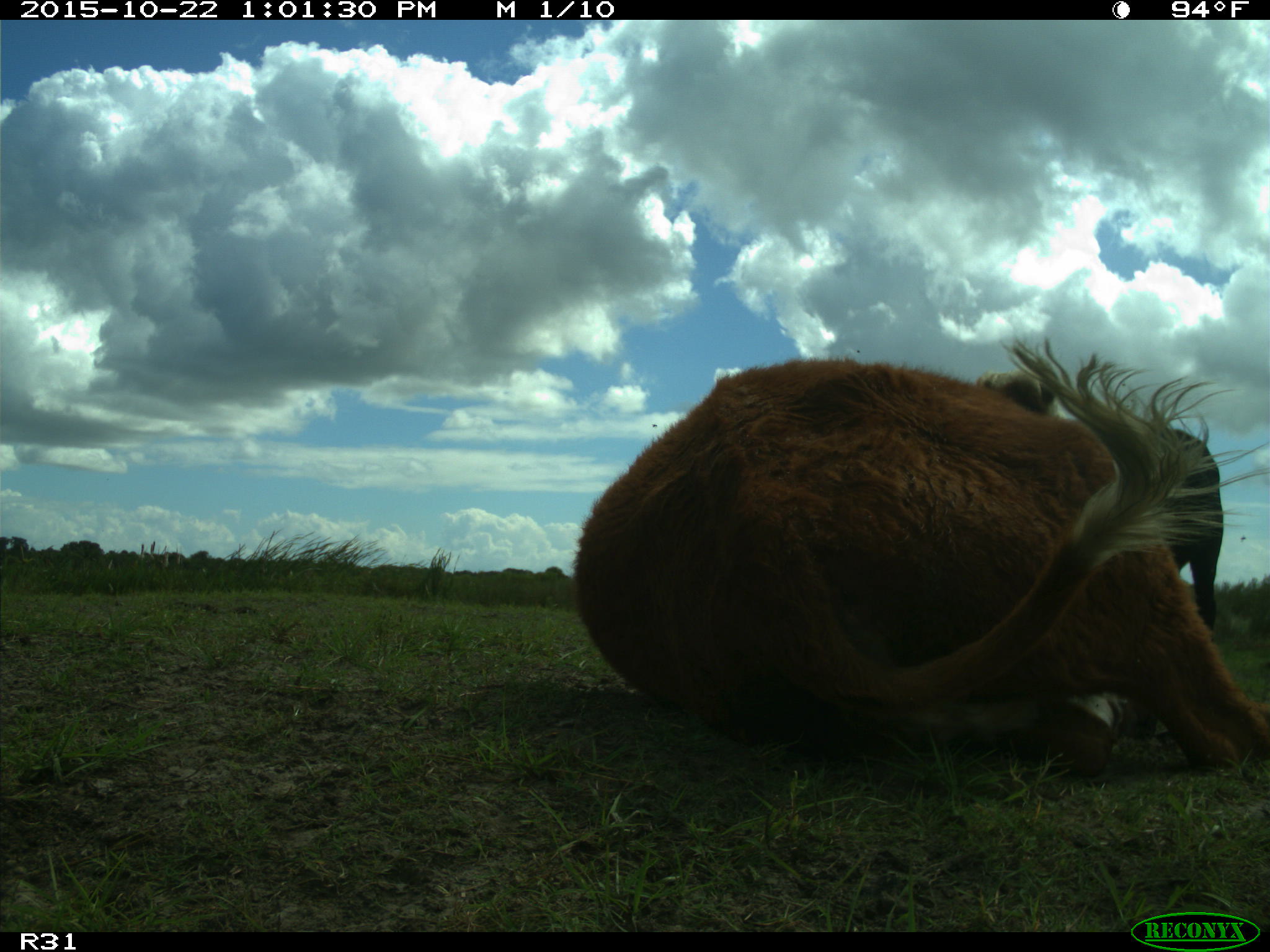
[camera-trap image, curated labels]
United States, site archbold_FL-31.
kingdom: Animalia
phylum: Chordata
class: Mammalia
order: Artiodactyla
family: Bovidae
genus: Bos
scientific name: Bos taurus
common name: domestic cow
Bos taurus (domestic cow).